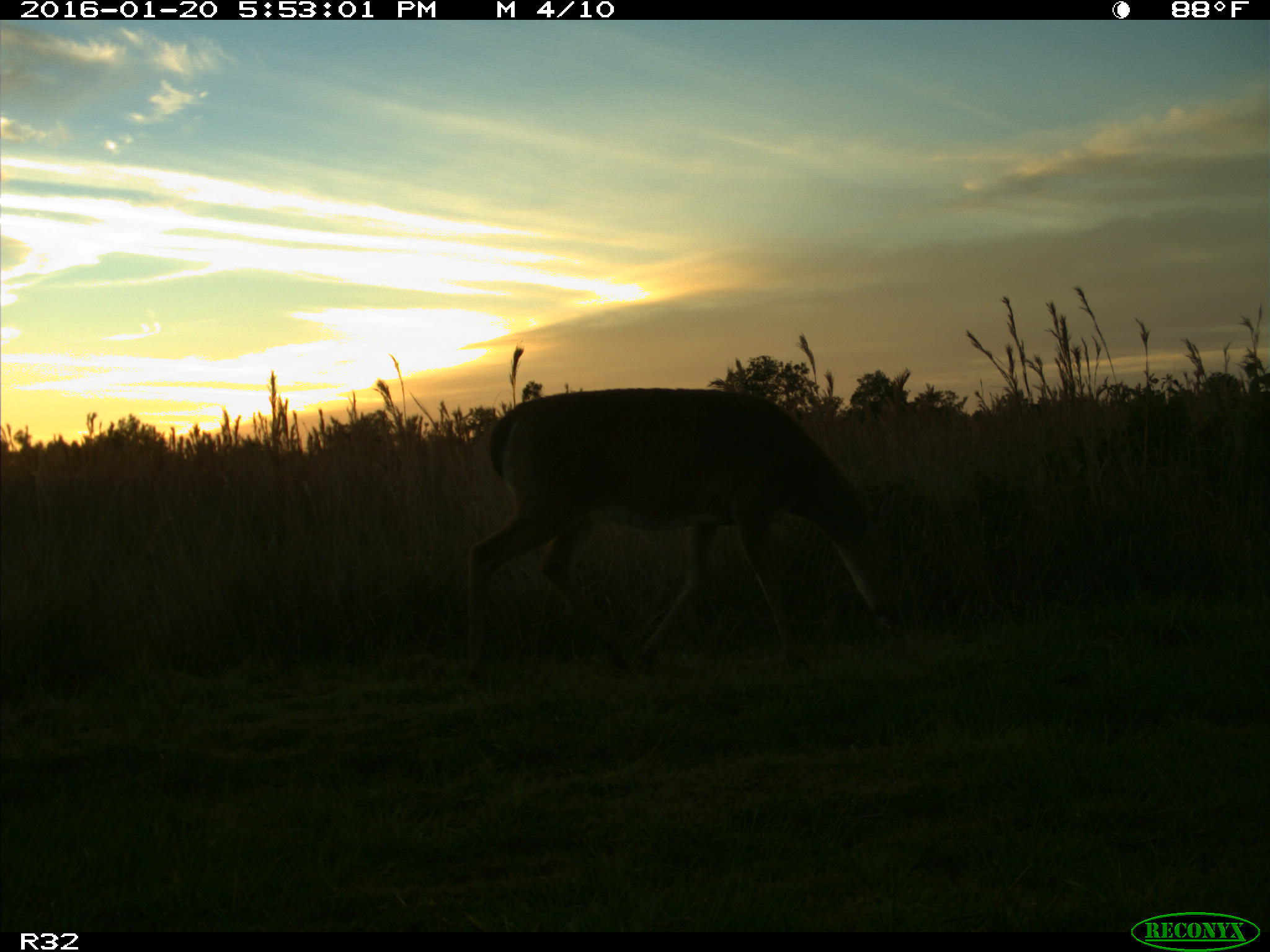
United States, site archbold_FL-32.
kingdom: Animalia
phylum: Chordata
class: Mammalia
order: Artiodactyla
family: Cervidae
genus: Odocoileus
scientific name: Odocoileus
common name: deer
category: unidentified deer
Unidentified deer (deer) (Odocoileus).